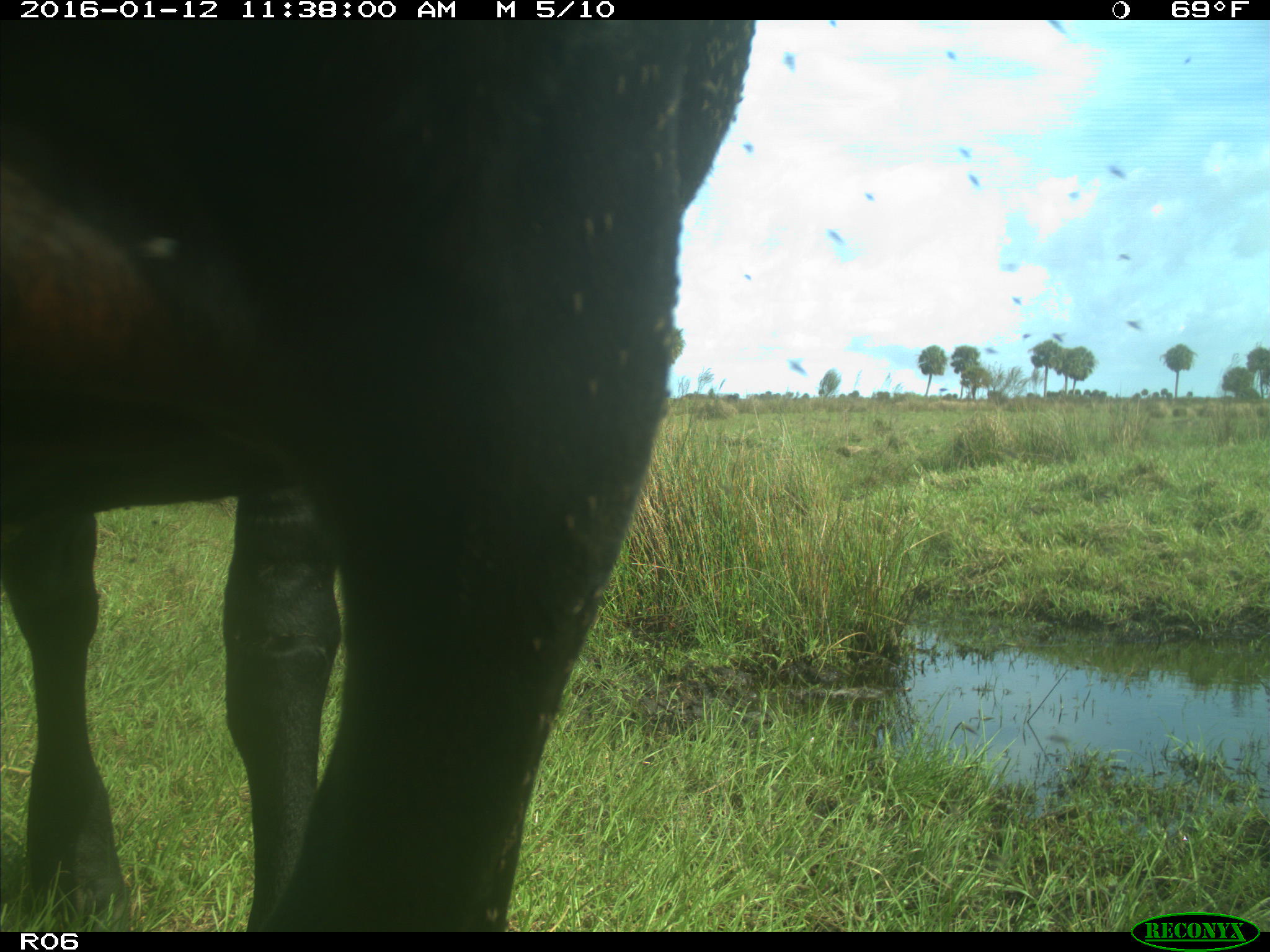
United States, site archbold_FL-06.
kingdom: Animalia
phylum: Chordata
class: Mammalia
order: Artiodactyla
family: Bovidae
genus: Bos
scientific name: Bos taurus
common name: domestic cow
Bos taurus (domestic cow).